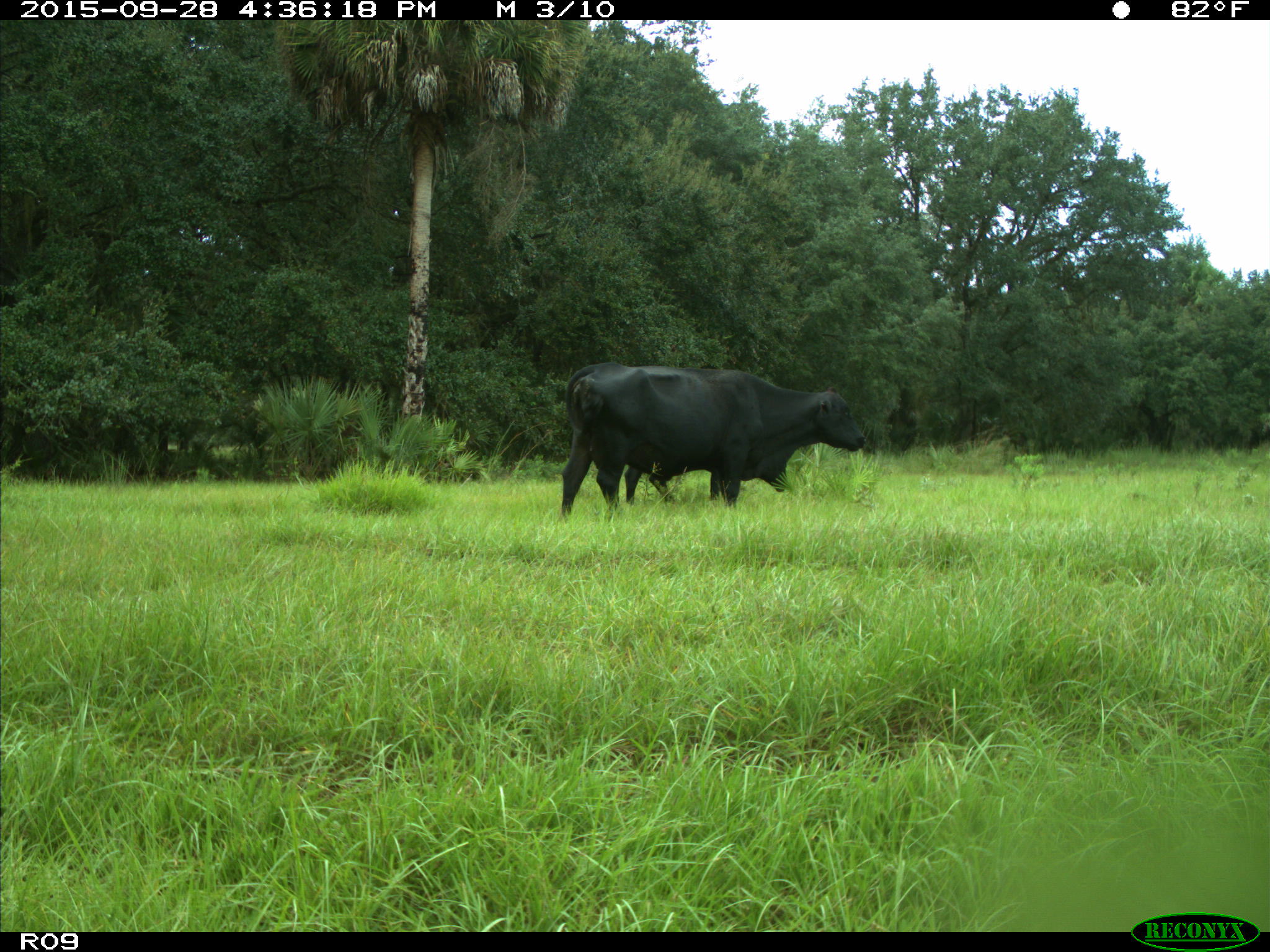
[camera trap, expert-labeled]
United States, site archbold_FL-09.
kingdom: Animalia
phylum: Chordata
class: Mammalia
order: Artiodactyla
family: Bovidae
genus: Bos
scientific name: Bos taurus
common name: domestic cow